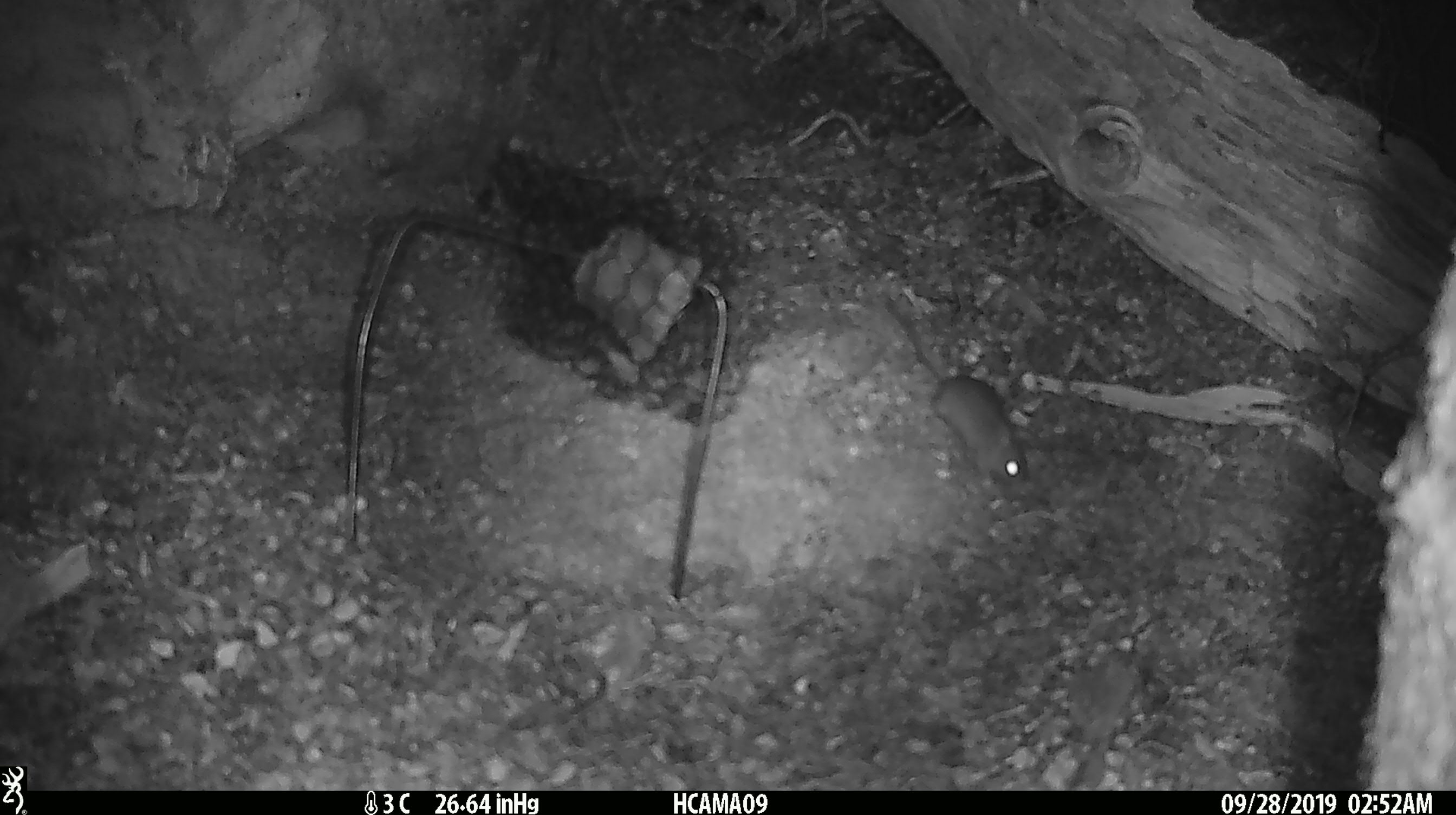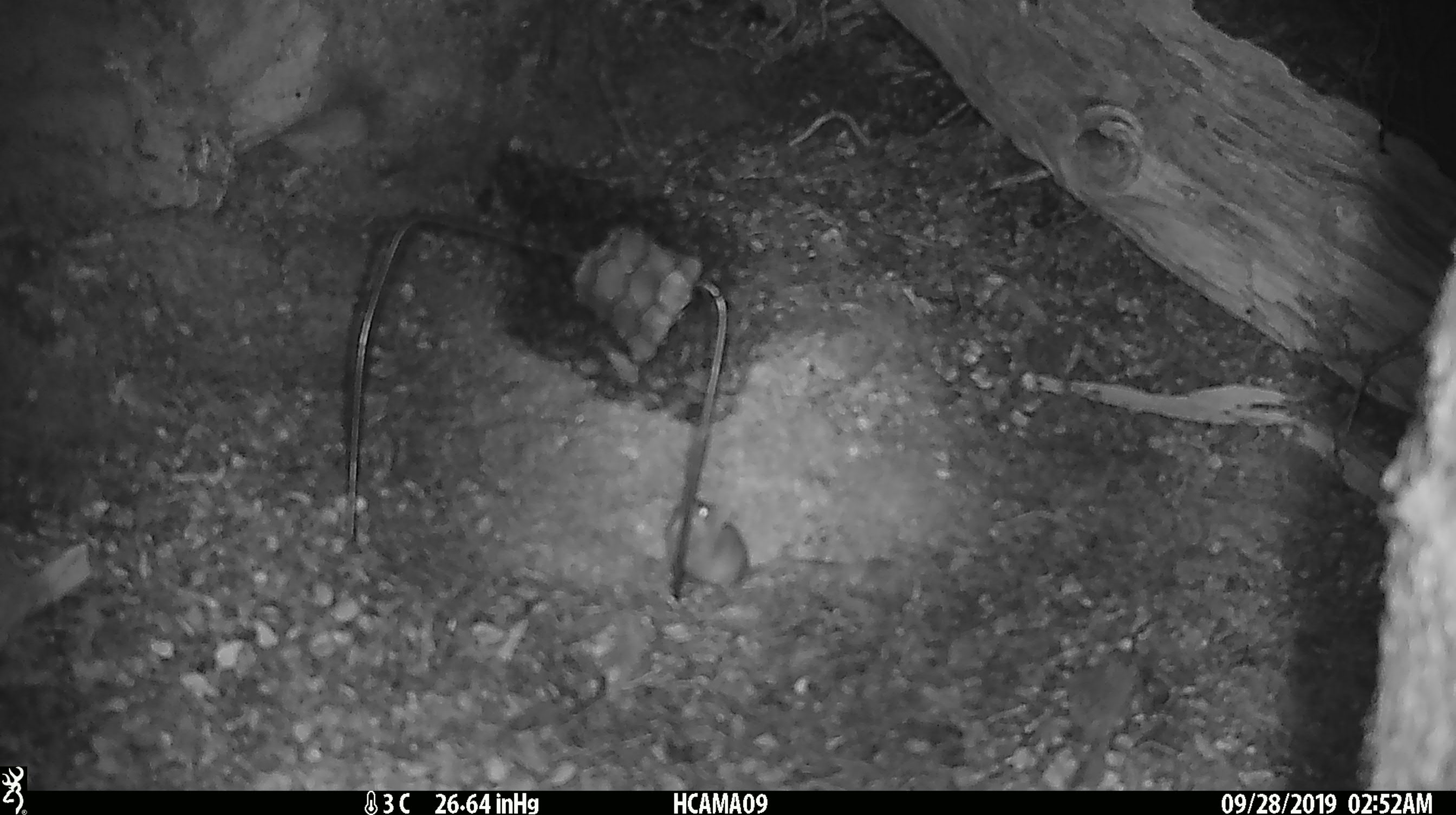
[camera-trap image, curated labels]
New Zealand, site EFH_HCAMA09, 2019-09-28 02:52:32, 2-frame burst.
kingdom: Animalia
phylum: Chordata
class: Mammalia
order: Rodentia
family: Muridae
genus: Mus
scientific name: Mus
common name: mouse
Mouse (Mus).